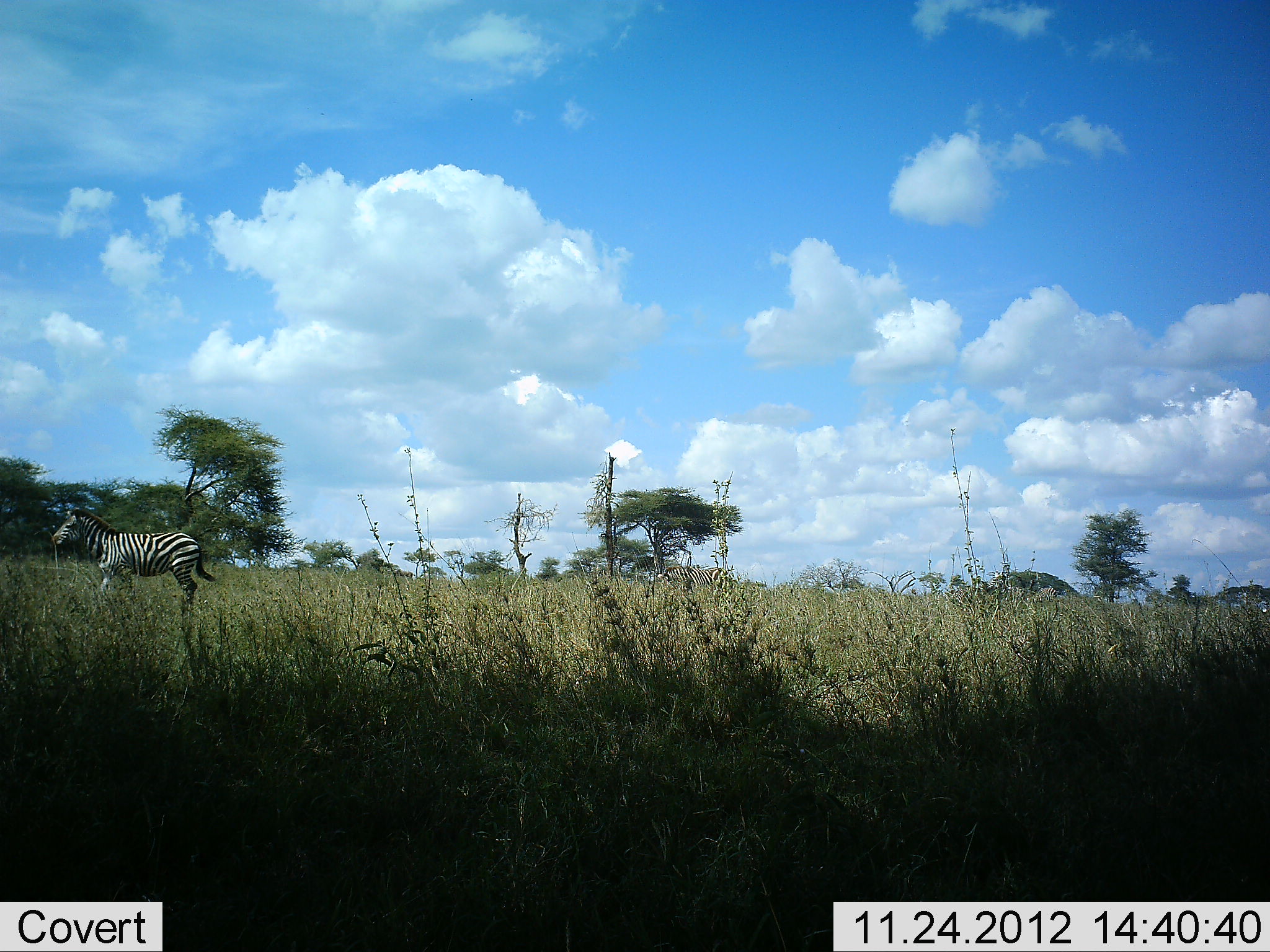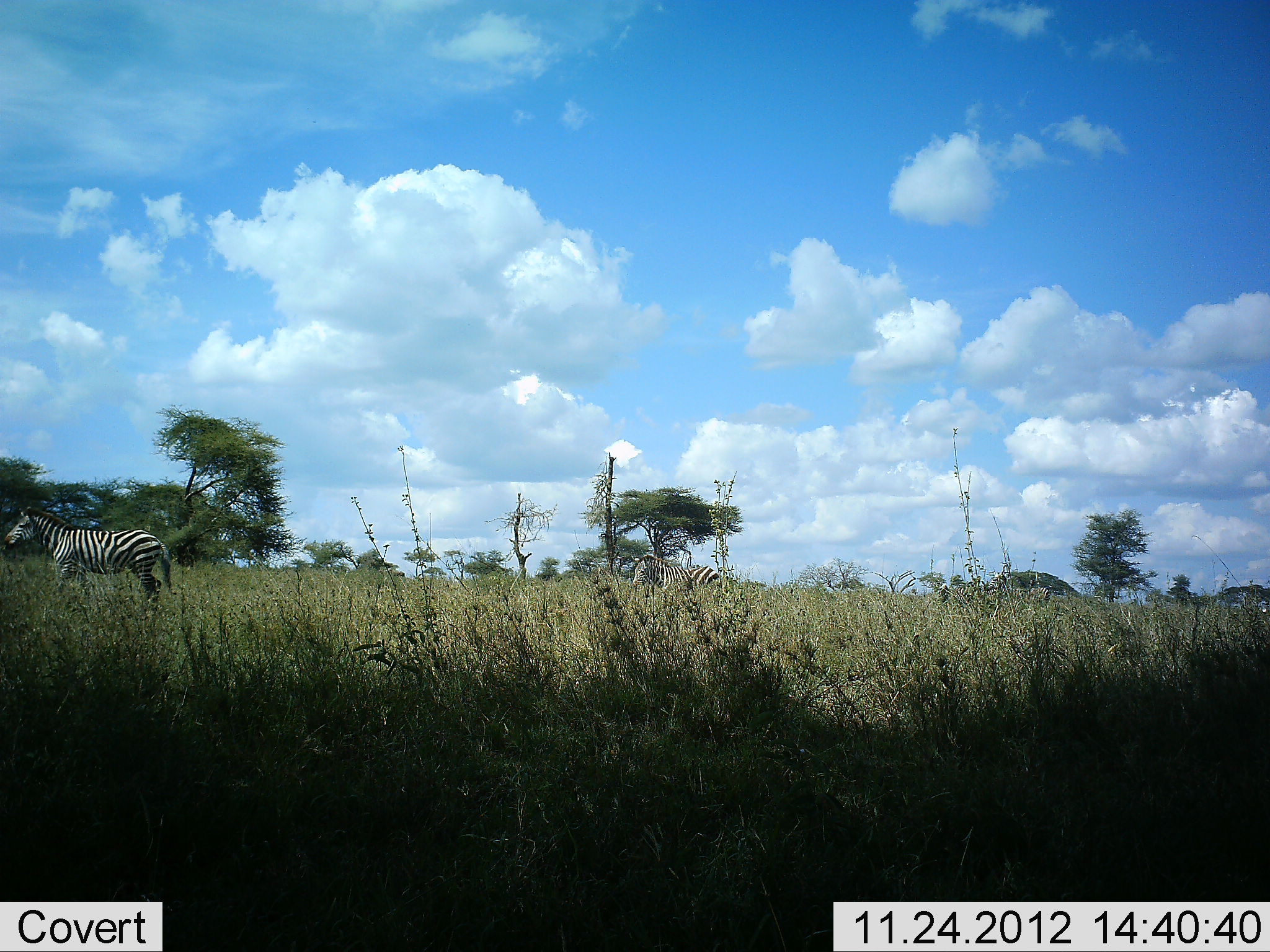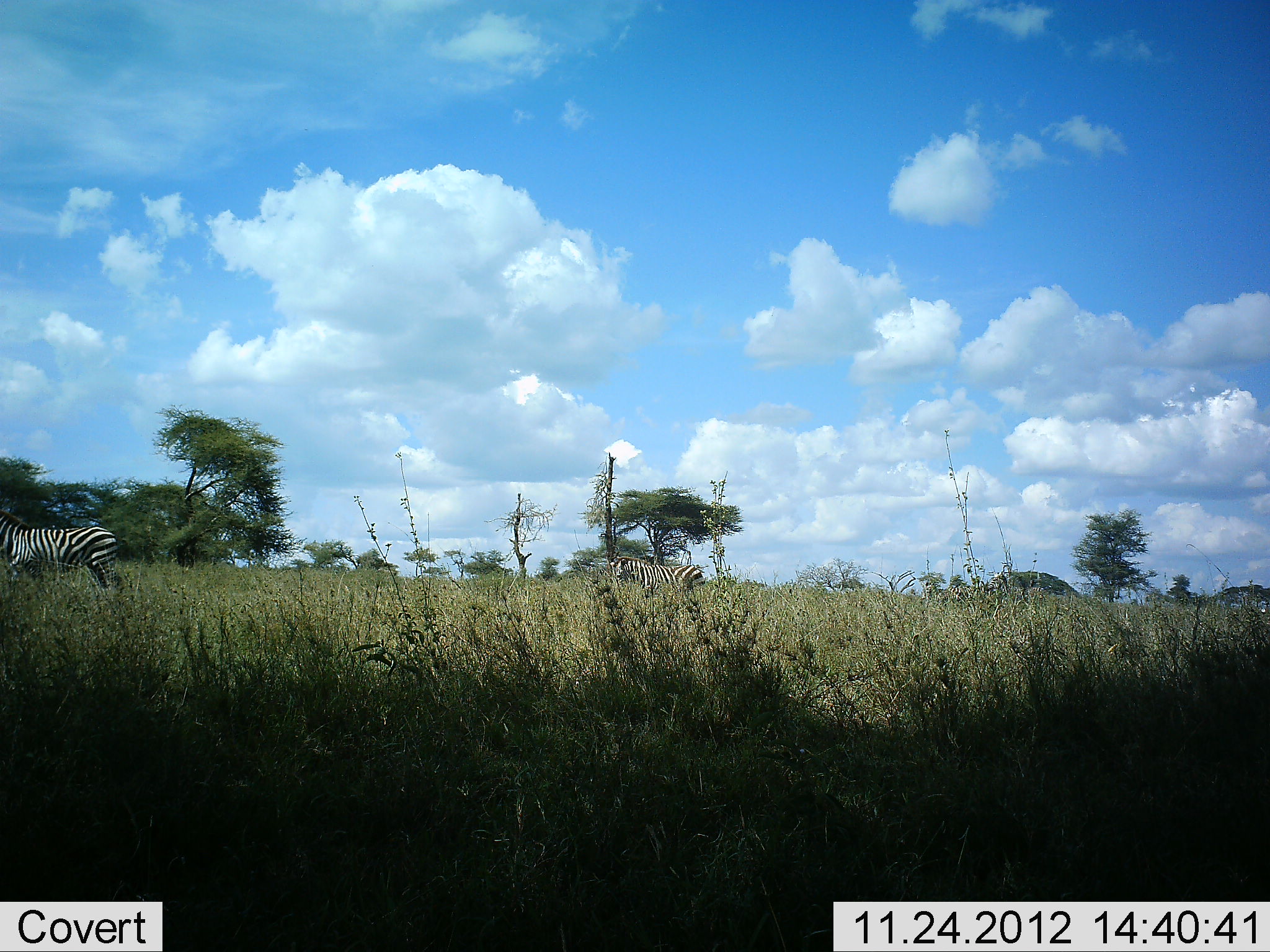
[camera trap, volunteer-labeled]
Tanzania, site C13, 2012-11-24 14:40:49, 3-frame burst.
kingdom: Animalia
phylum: Chordata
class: Mammalia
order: Perissodactyla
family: Equidae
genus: Equus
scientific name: Equus quagga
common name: plains zebra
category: zebra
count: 4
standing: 30%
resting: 0%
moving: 80%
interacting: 0%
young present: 0%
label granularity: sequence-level